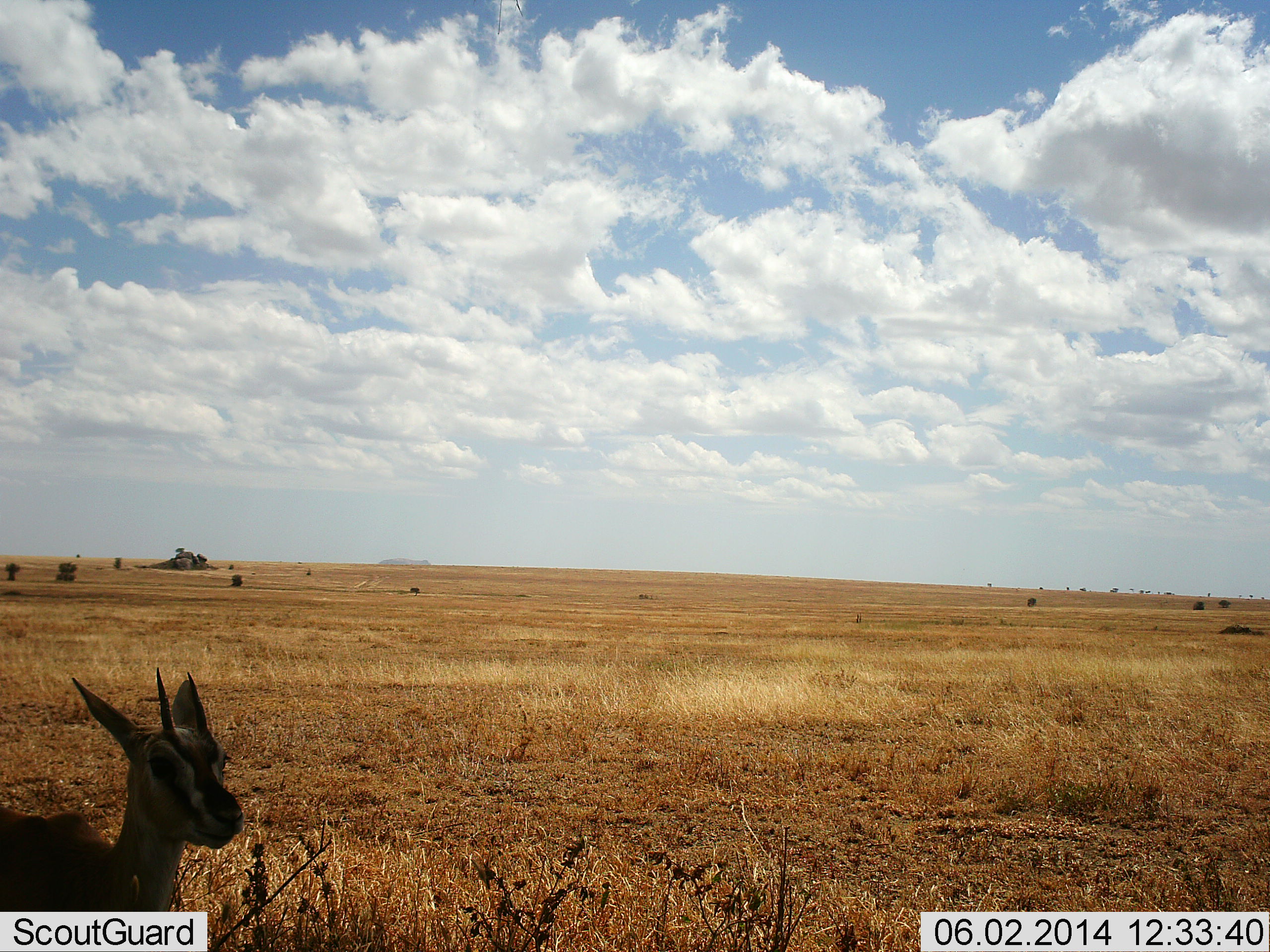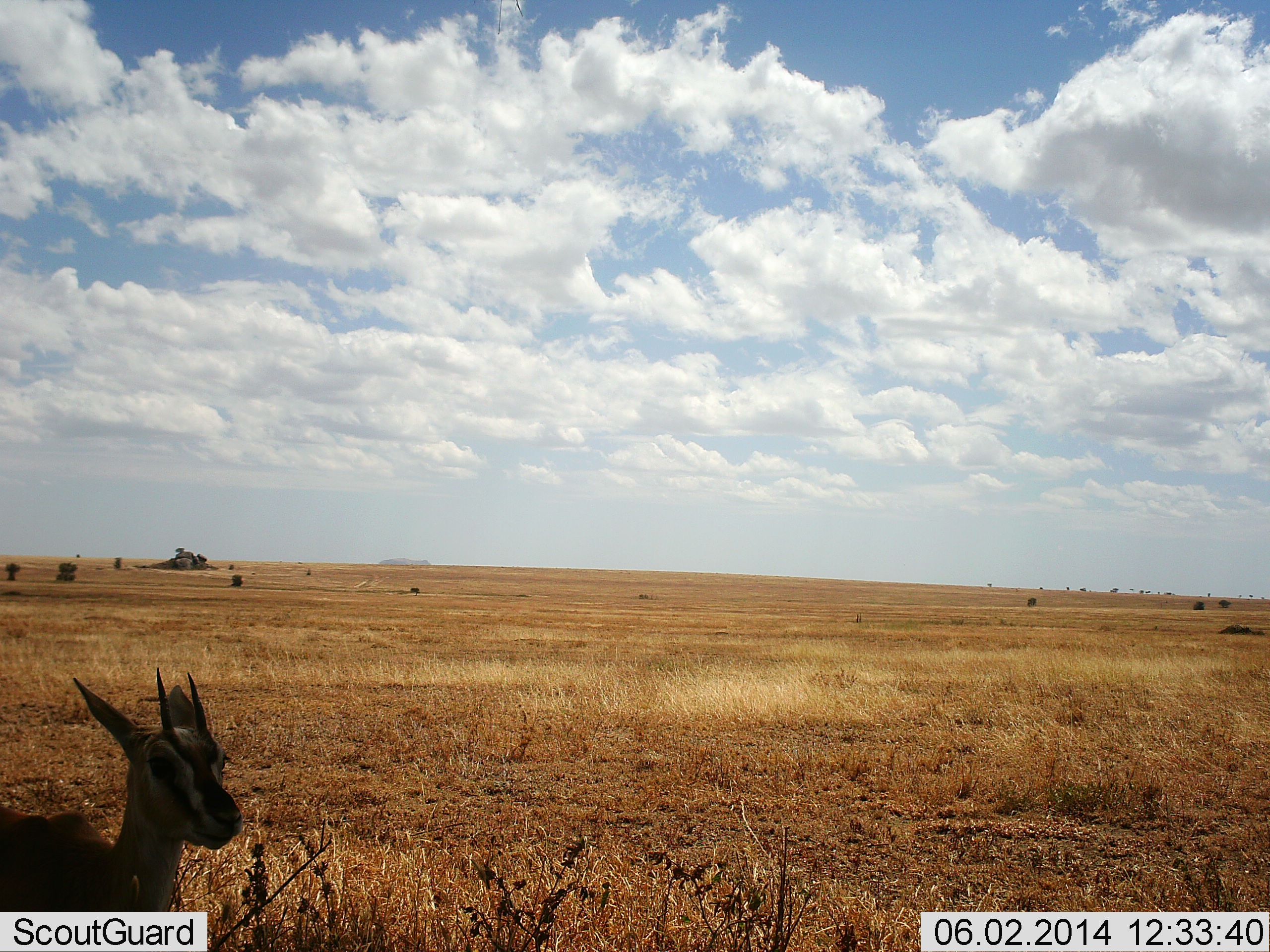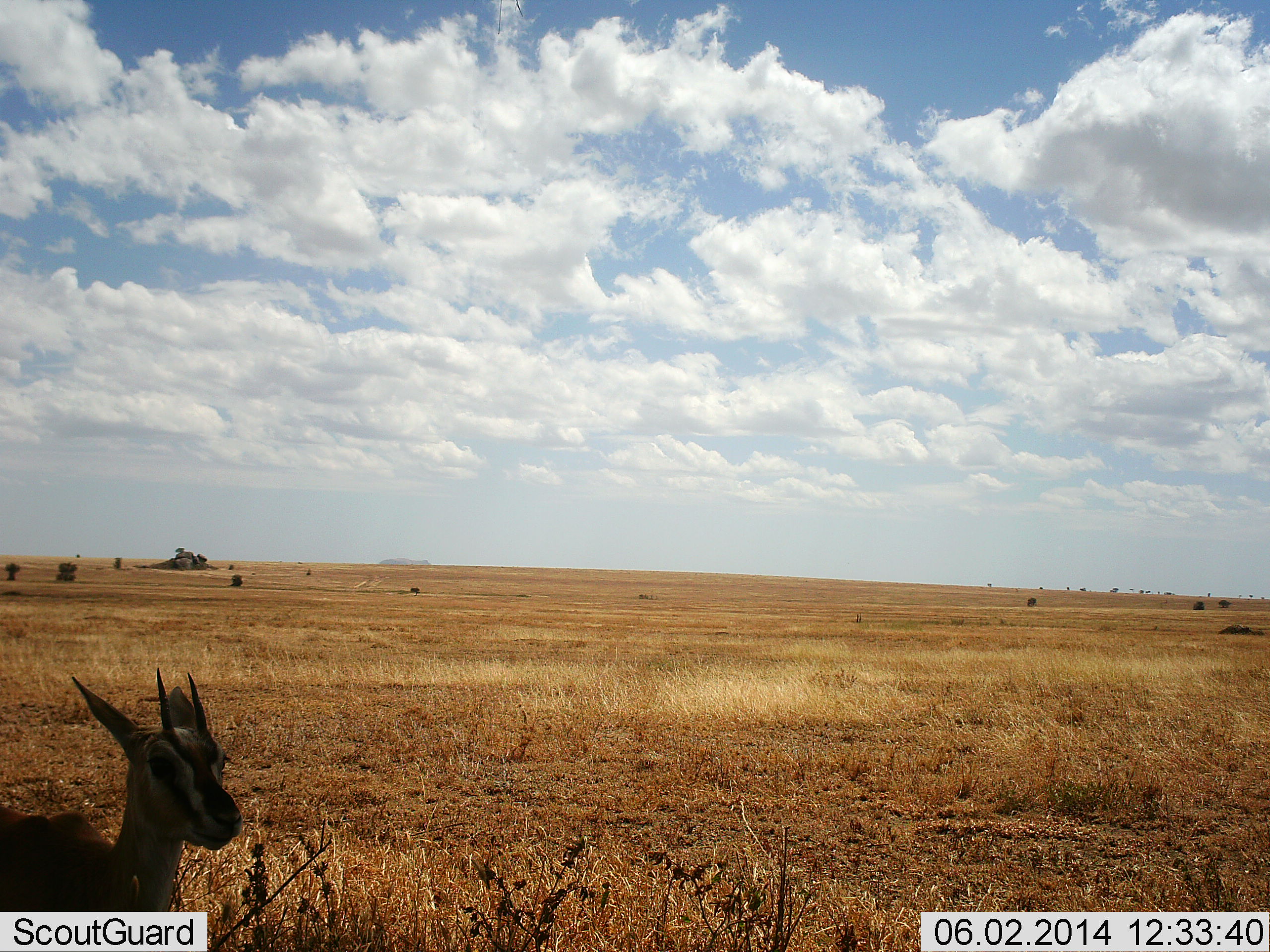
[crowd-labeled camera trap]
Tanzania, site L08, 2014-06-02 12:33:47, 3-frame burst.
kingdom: Animalia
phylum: Chordata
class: Mammalia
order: Artiodactyla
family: Bovidae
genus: Eudorcas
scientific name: Eudorcas thomsonii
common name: thomson's gazelle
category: gazellethomsons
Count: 1.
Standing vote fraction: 100%.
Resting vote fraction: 0%.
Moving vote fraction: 0%.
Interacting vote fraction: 0%.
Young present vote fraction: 0%.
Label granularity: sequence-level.